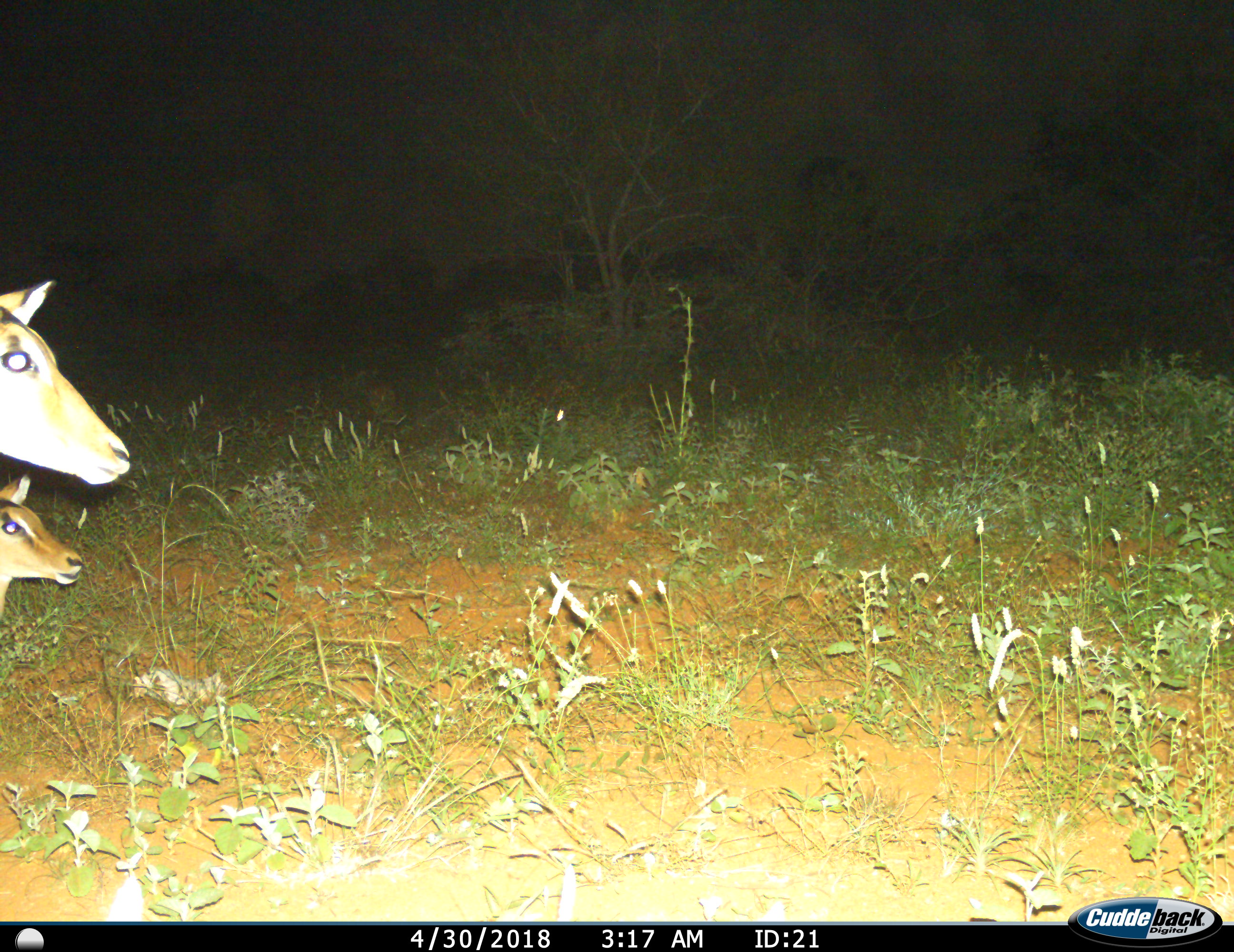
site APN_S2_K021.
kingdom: Animalia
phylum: Chordata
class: Mammalia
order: Artiodactyla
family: Bovidae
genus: Aepyceros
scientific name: Aepyceros melampus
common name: impala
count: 2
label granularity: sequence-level